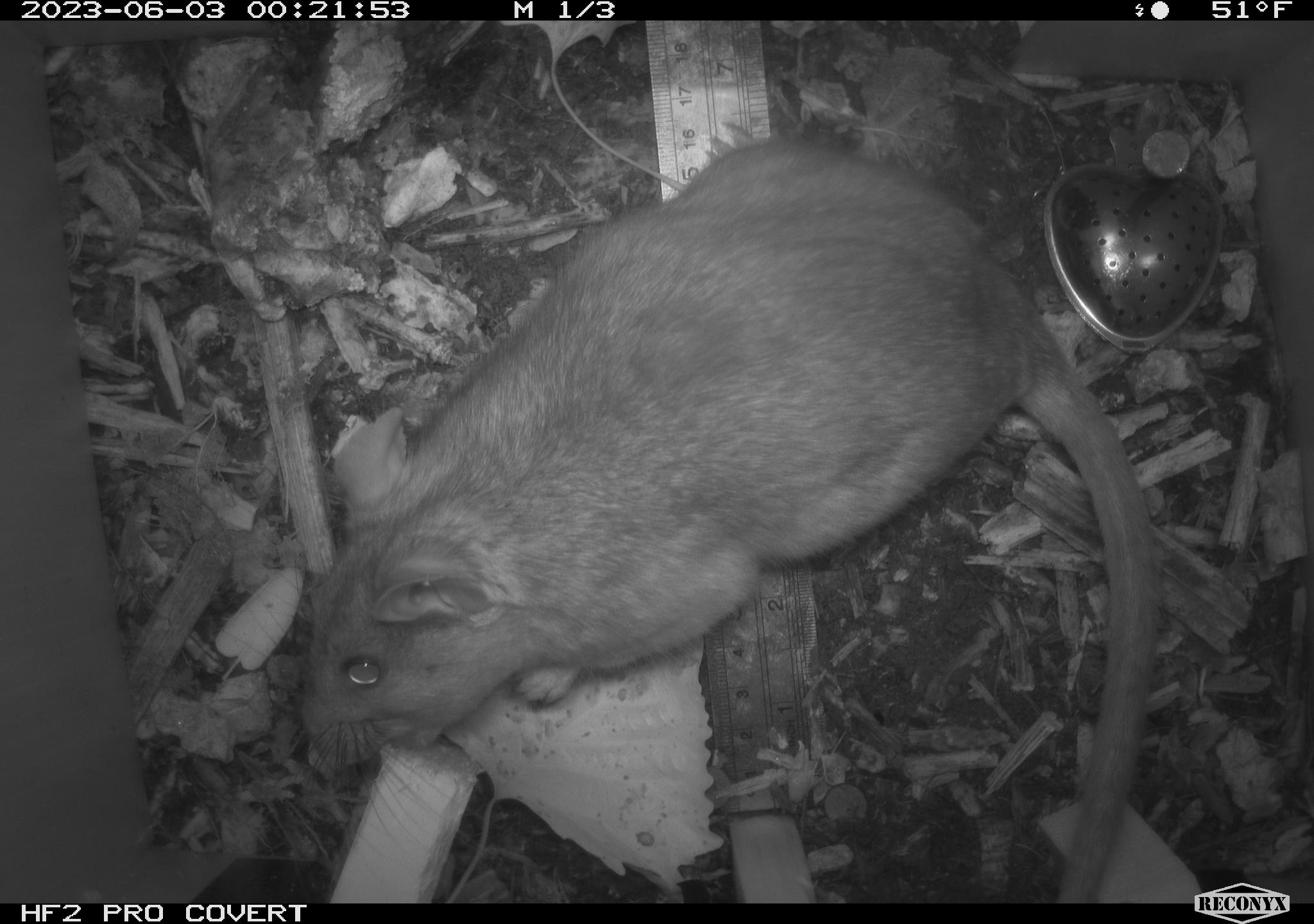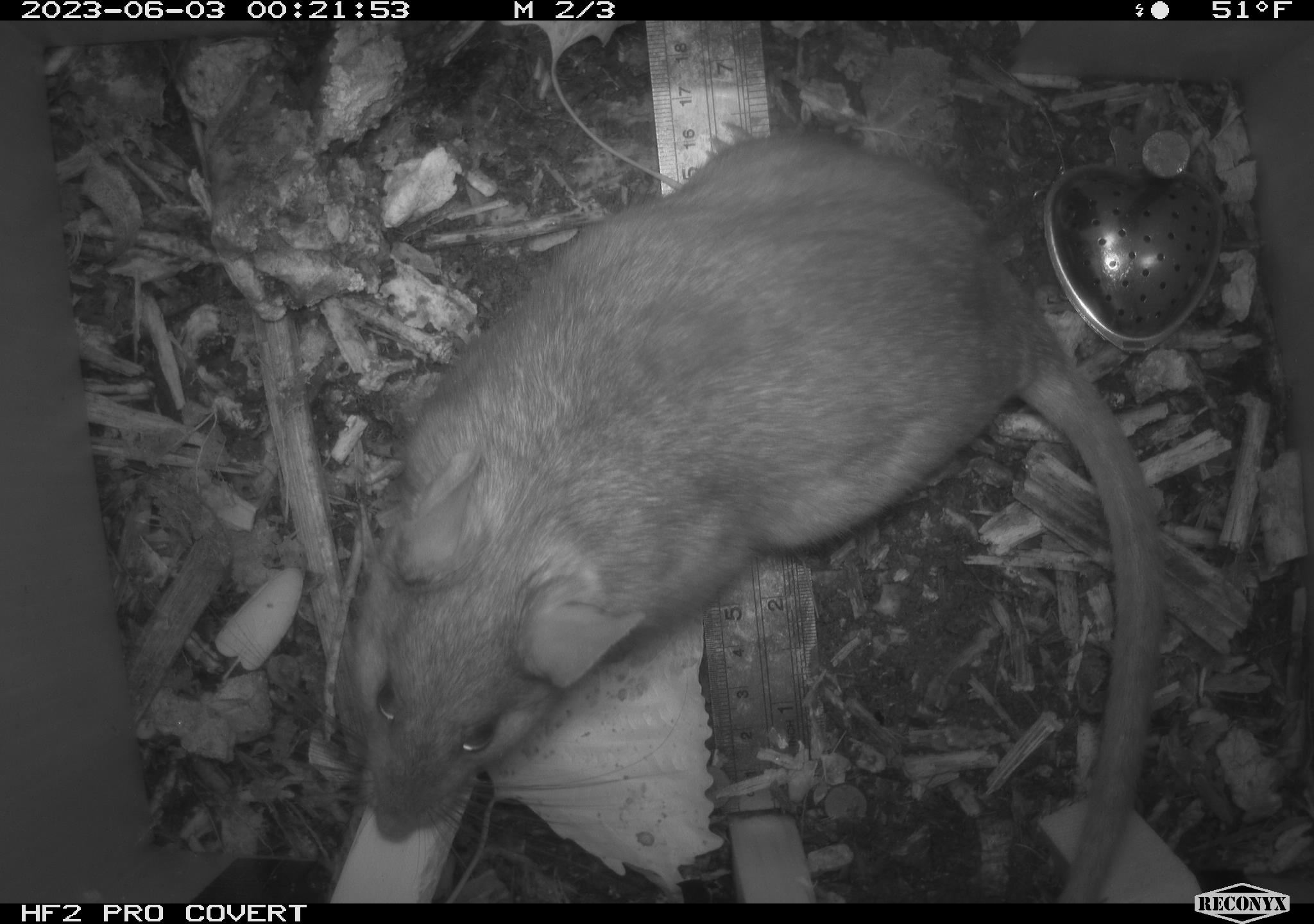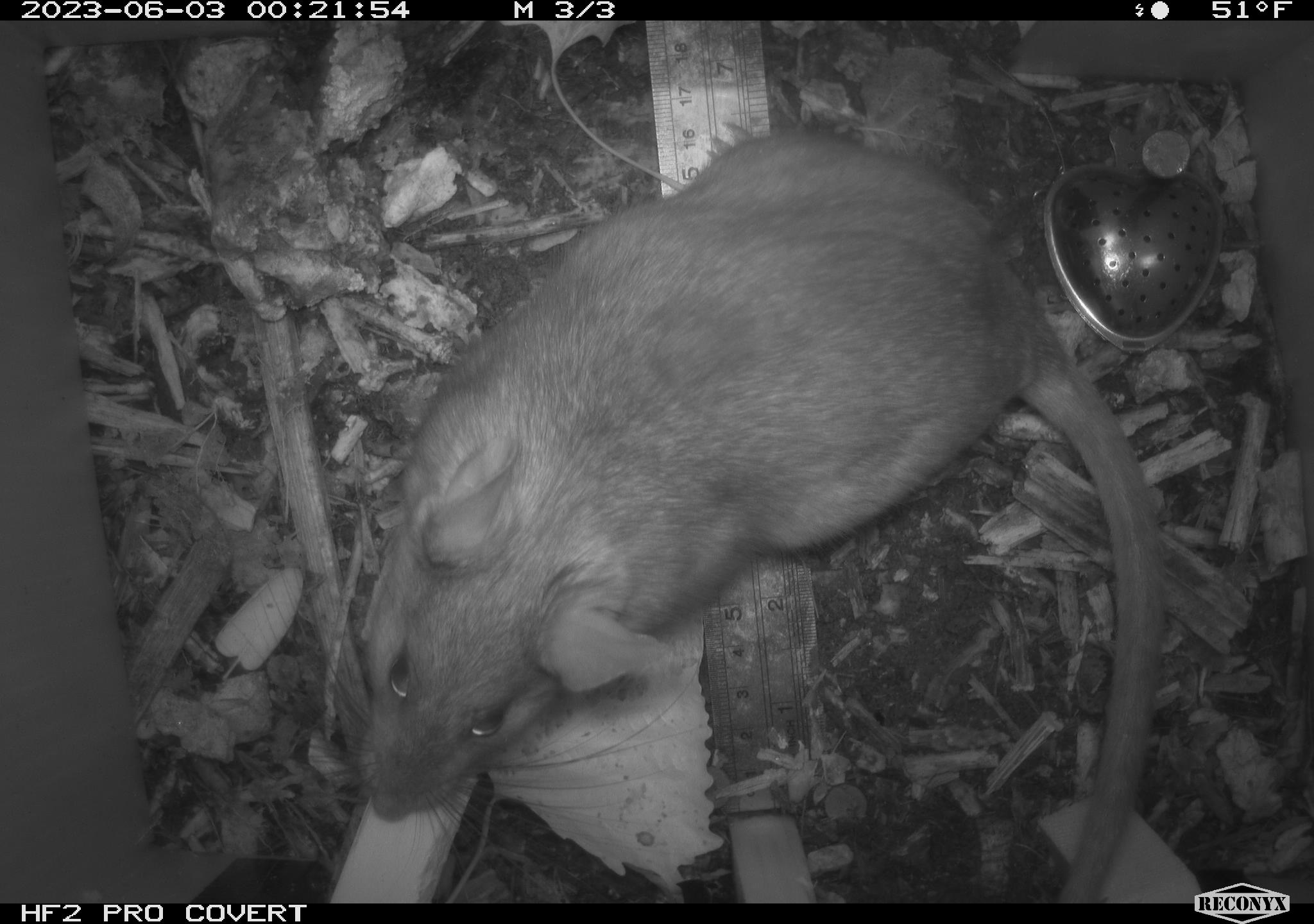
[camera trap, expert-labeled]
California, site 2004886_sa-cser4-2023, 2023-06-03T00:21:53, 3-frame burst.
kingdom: Animalia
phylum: Chordata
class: Mammalia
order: Rodentia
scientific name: Rodentia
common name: woodrat or rat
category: woodrat or rat species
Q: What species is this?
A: Woodrat or rat species (woodrat or rat) (Rodentia).